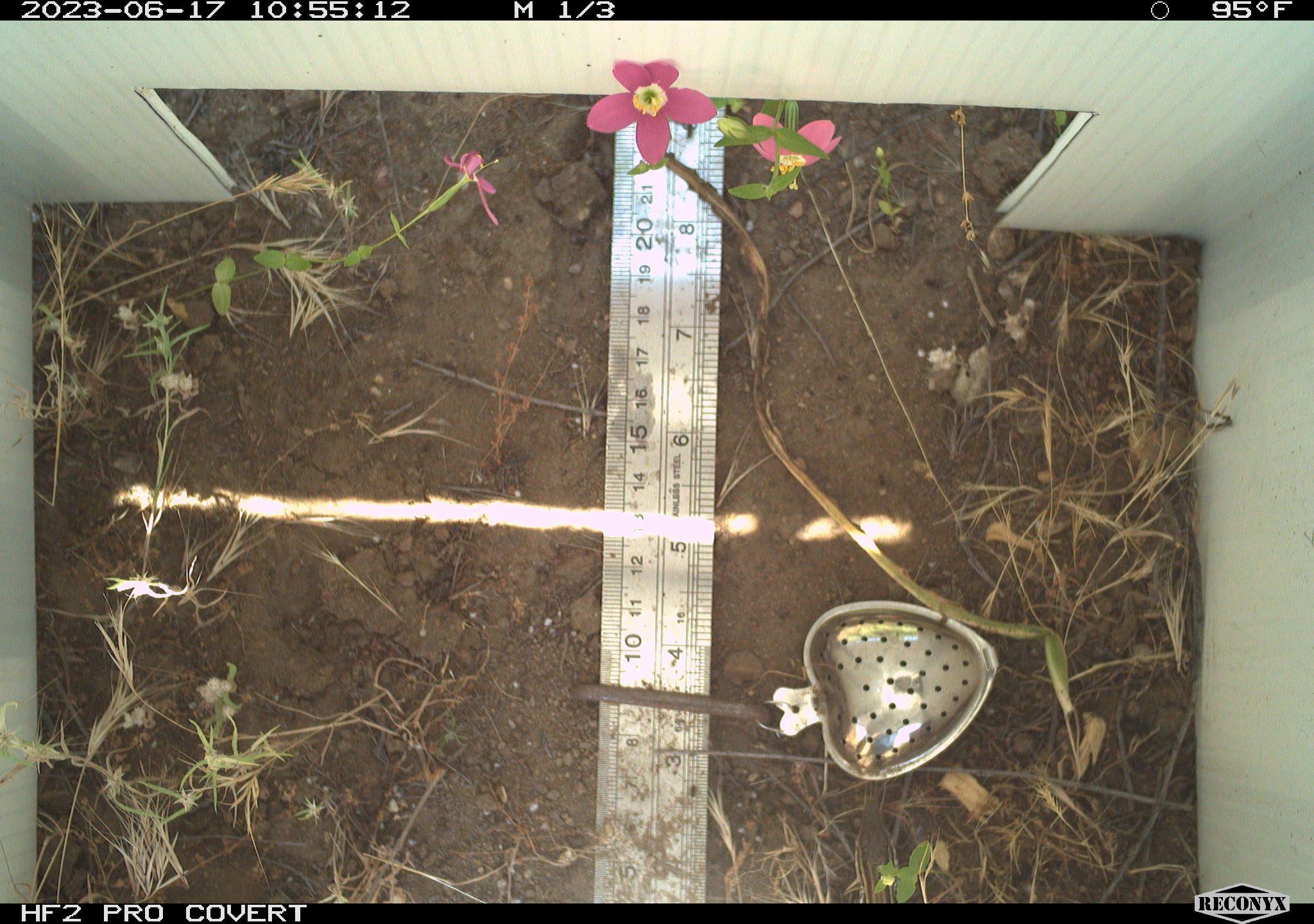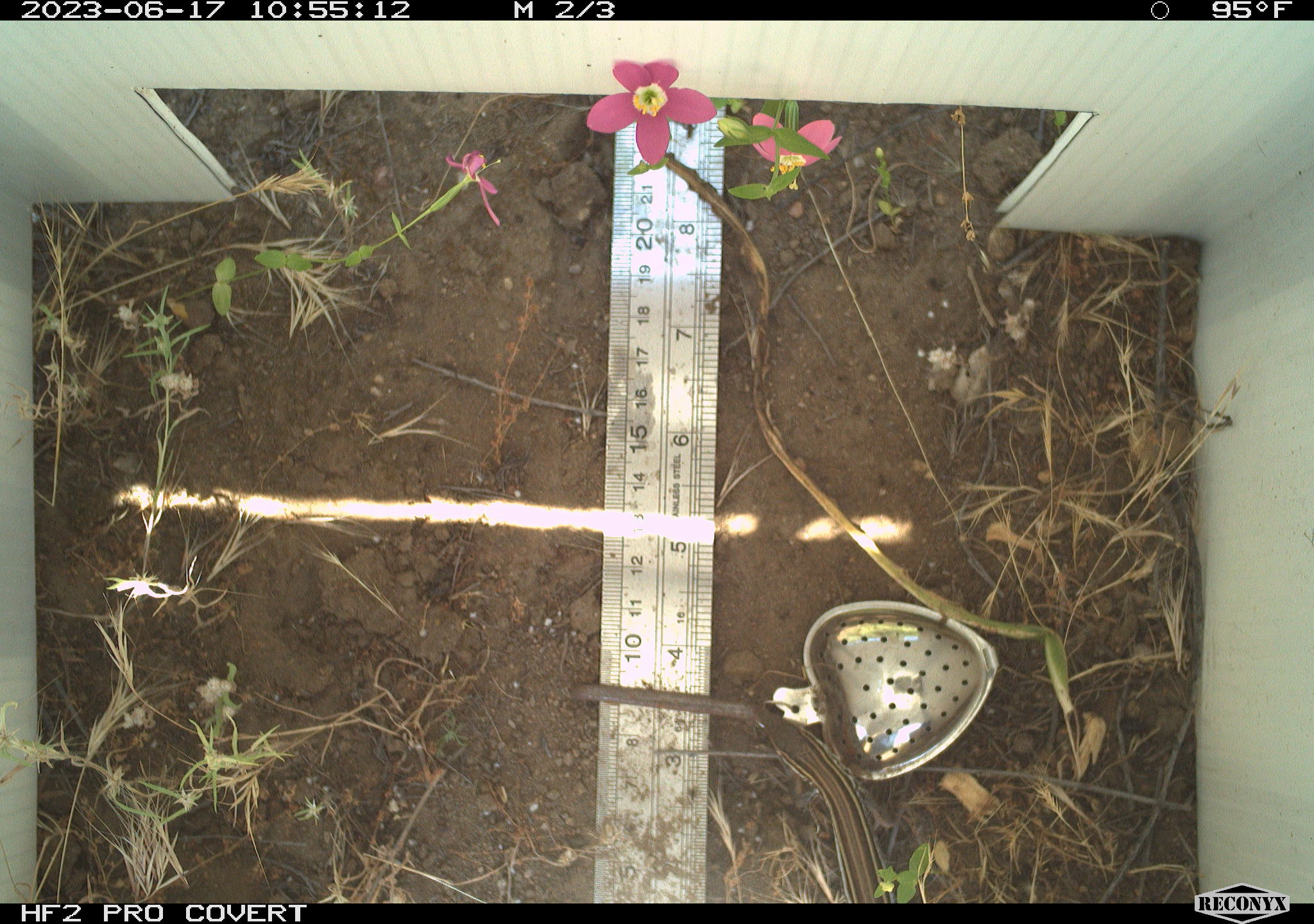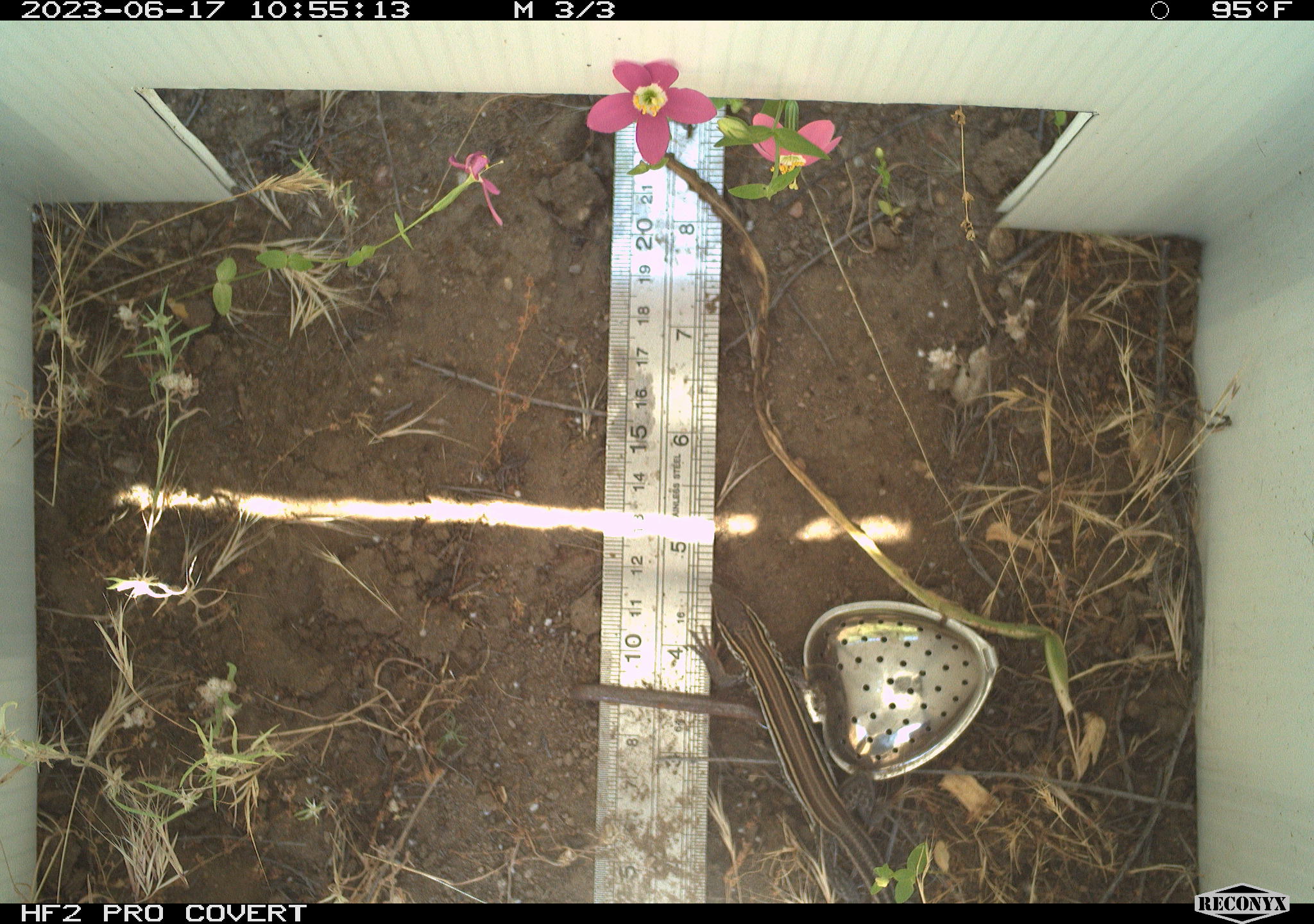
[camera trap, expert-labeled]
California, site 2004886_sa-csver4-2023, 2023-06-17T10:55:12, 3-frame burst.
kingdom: Animalia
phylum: Chordata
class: Reptilia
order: Squamata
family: Teiidae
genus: Aspidoscelis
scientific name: Aspidoscelis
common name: whiptail lizards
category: aspidoscelis species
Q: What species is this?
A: Aspidoscelis species (whiptail lizards) (Aspidoscelis).